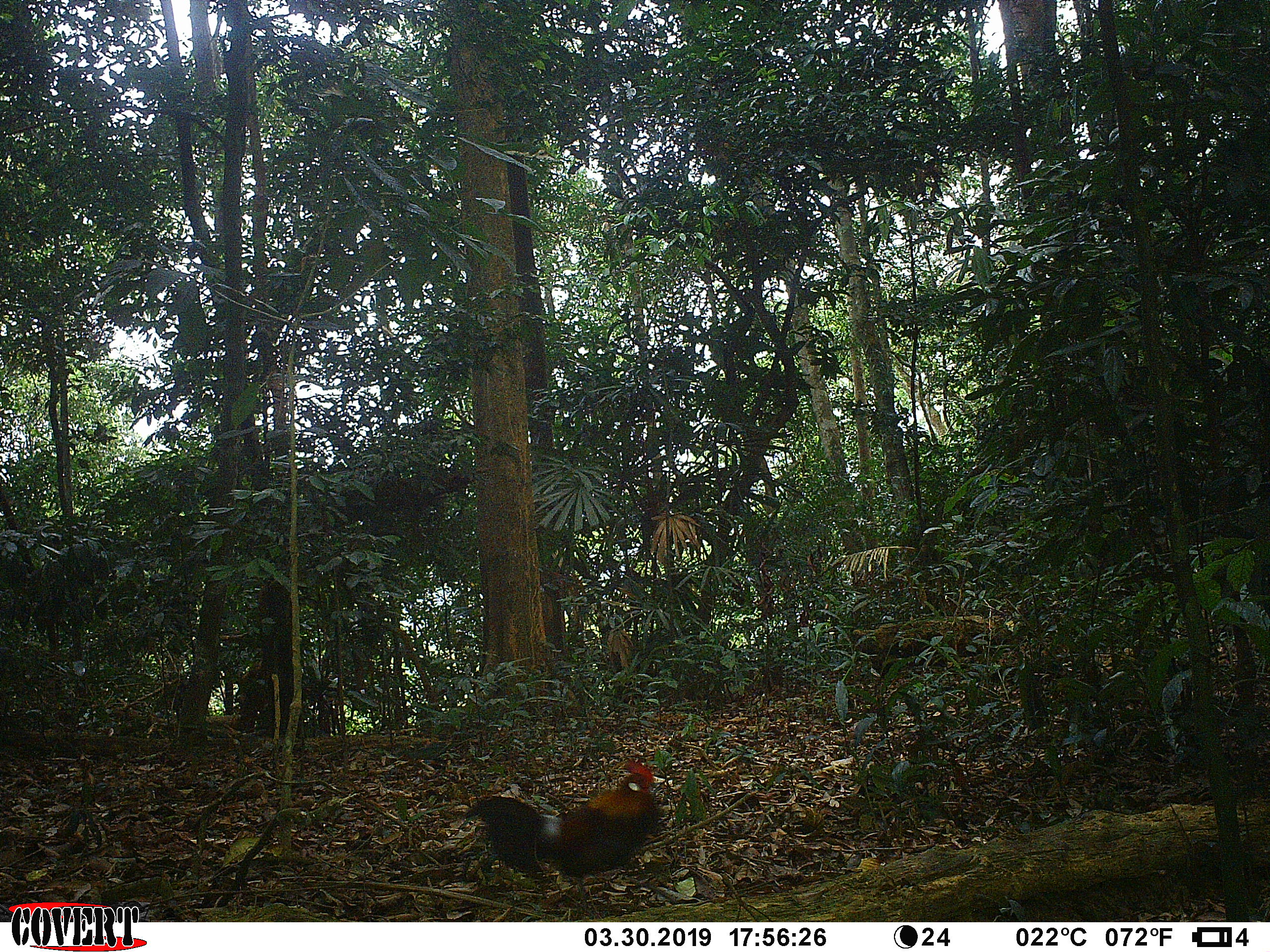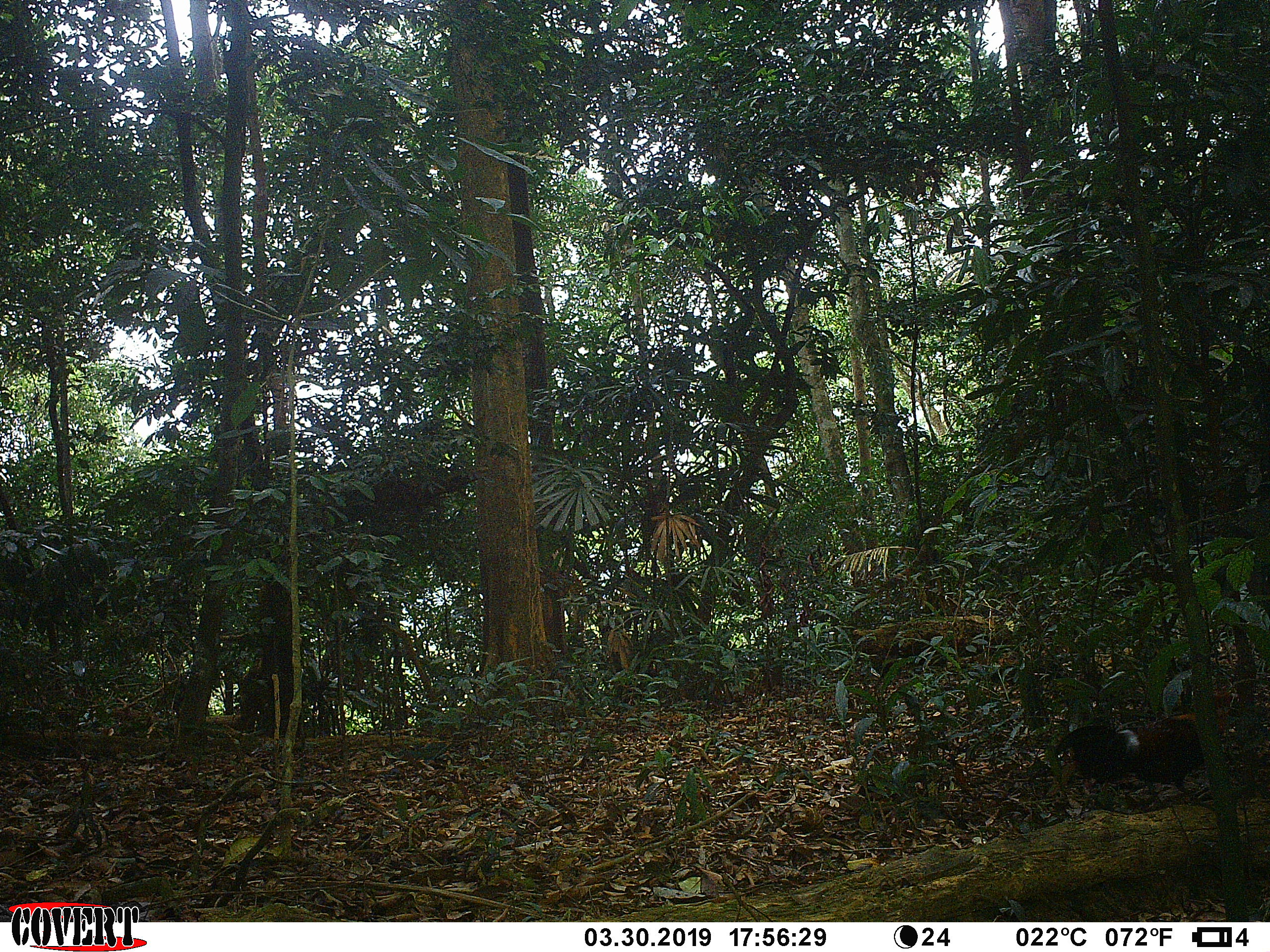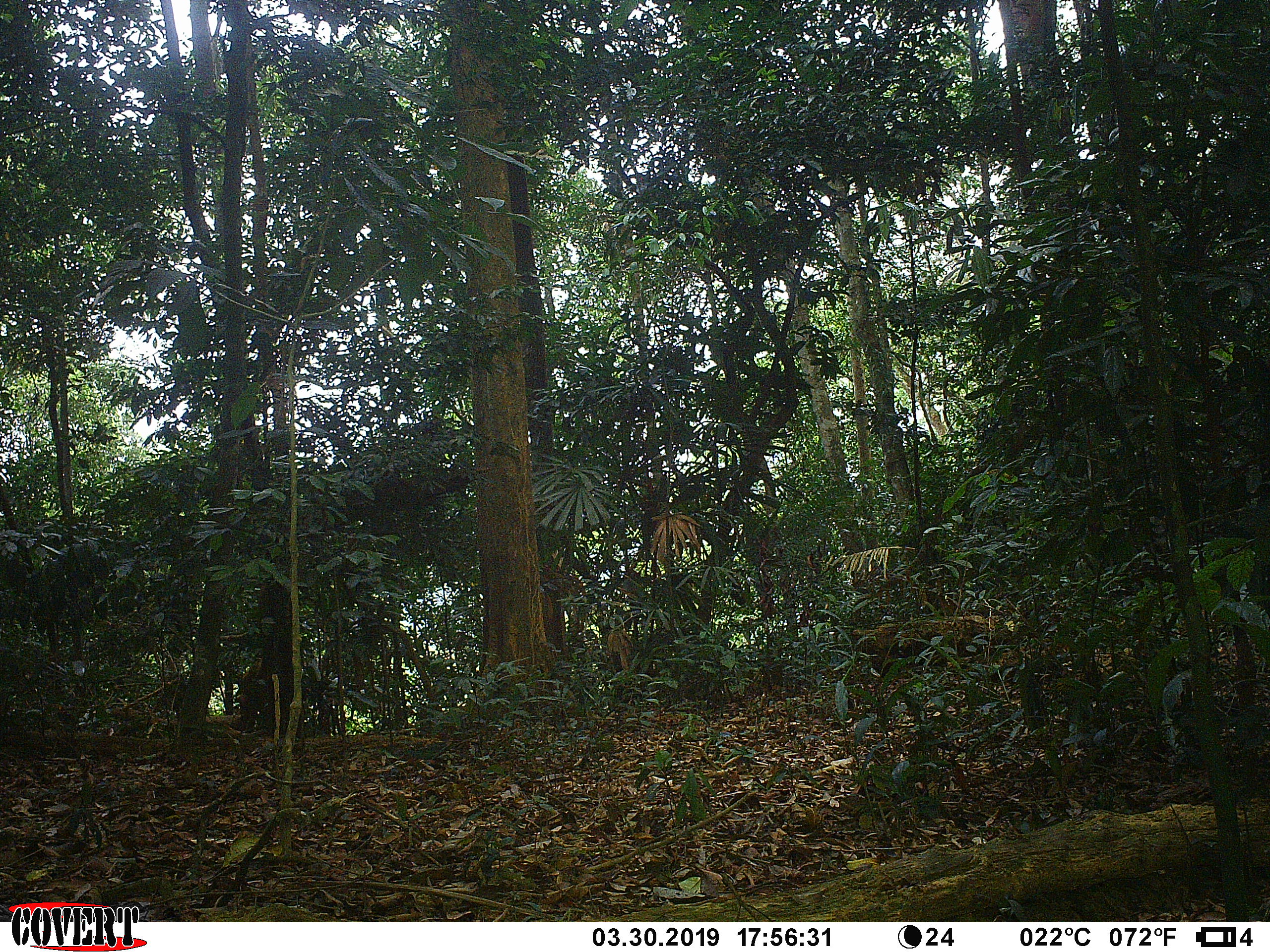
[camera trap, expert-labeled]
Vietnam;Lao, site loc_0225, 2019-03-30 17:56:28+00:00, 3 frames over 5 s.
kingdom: Animalia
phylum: Chordata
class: Aves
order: Galliformes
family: Phasianidae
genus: Gallus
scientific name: Gallus gallus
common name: red junglefowl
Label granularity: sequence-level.